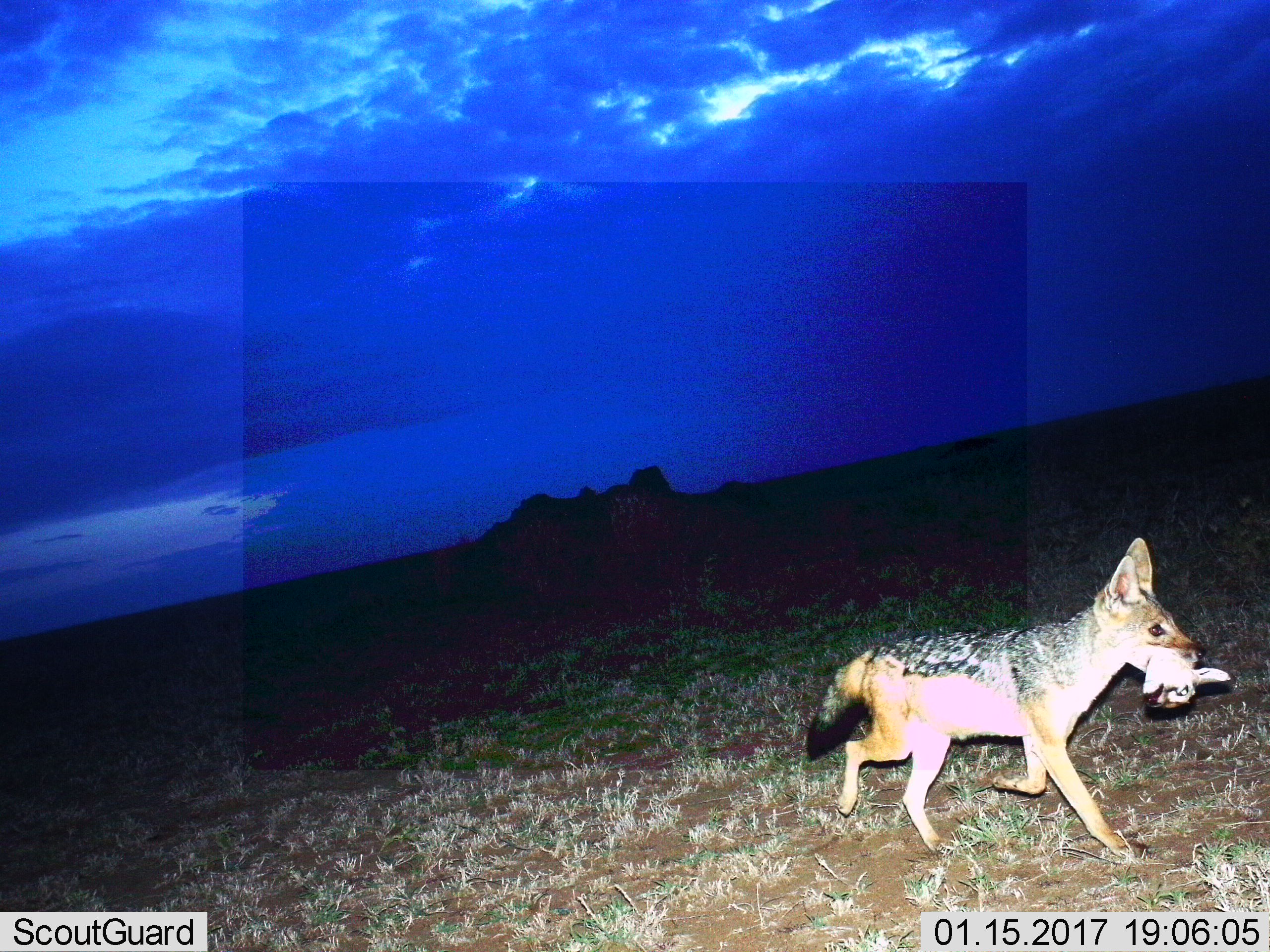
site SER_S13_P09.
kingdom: Animalia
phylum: Chordata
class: Mammalia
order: Carnivora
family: Canidae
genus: Lupulella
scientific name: Lupulella mesomelas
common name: black-backed jackal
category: jackalblackbacked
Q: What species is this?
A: Jackalblackbacked (black-backed jackal) (Lupulella mesomelas).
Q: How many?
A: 1.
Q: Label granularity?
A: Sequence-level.